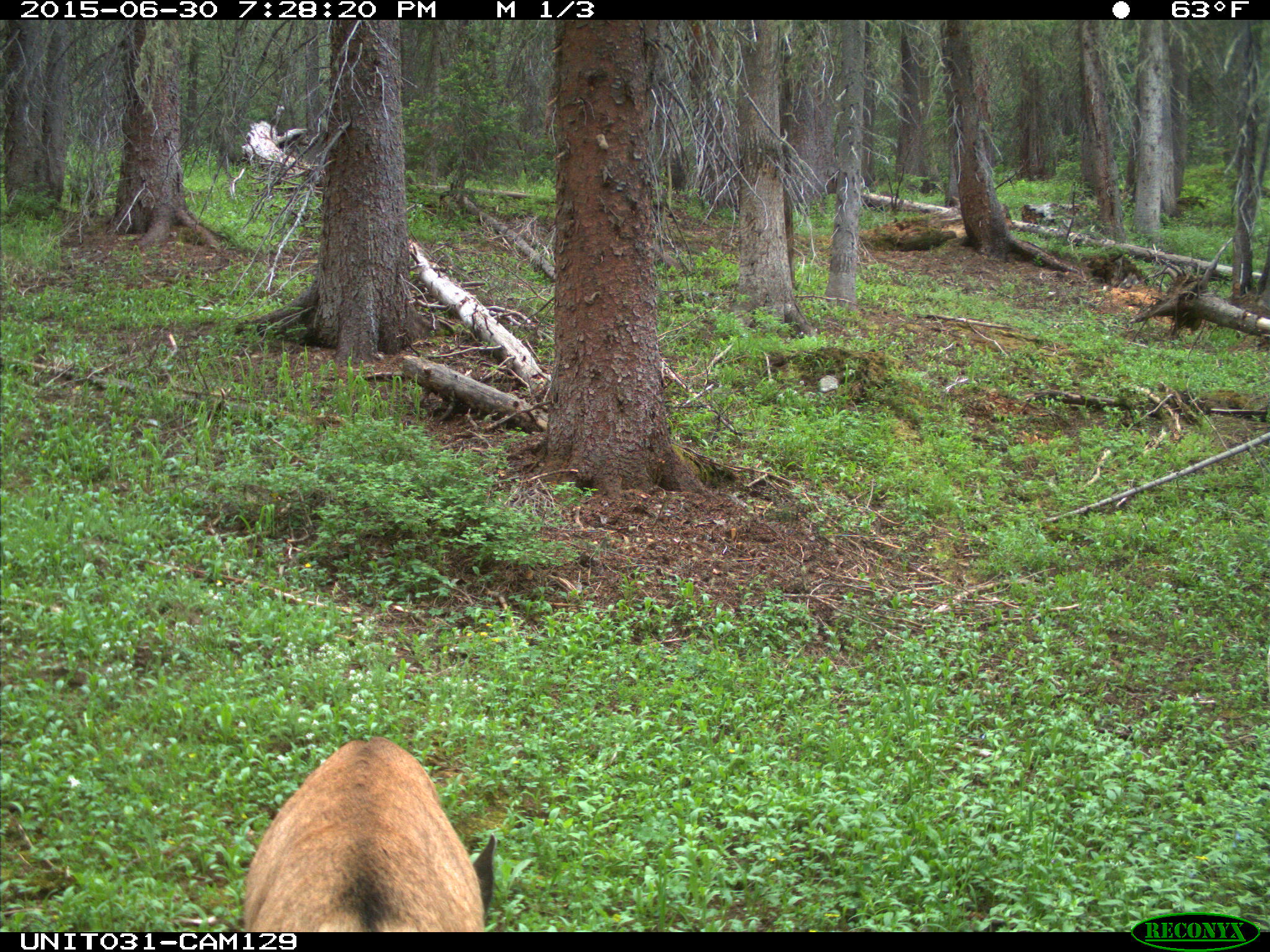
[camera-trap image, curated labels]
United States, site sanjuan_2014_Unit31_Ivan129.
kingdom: Animalia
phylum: Chordata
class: Mammalia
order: Artiodactyla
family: Cervidae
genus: Odocoileus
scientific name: Odocoileus hemionus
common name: mule deer